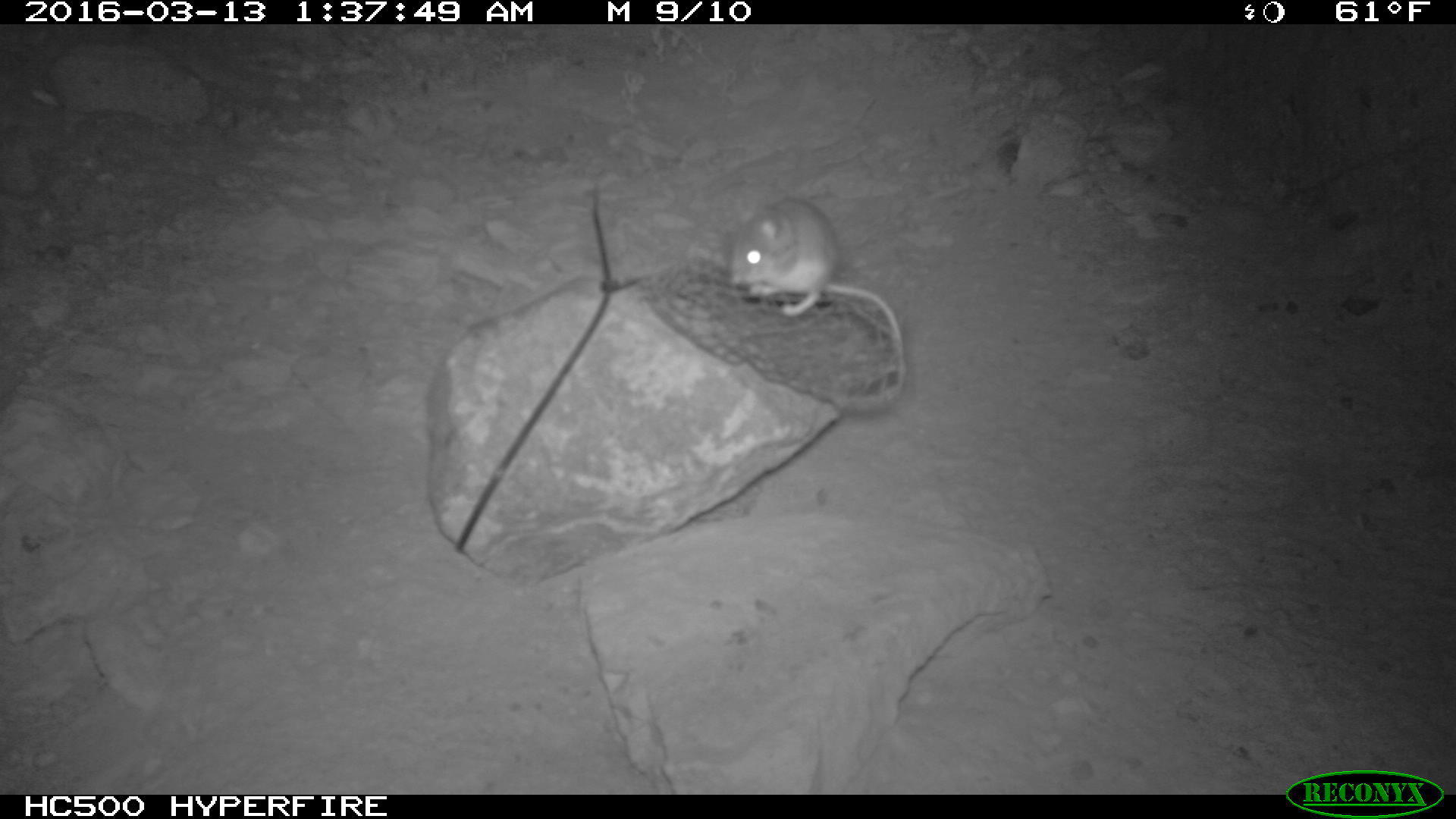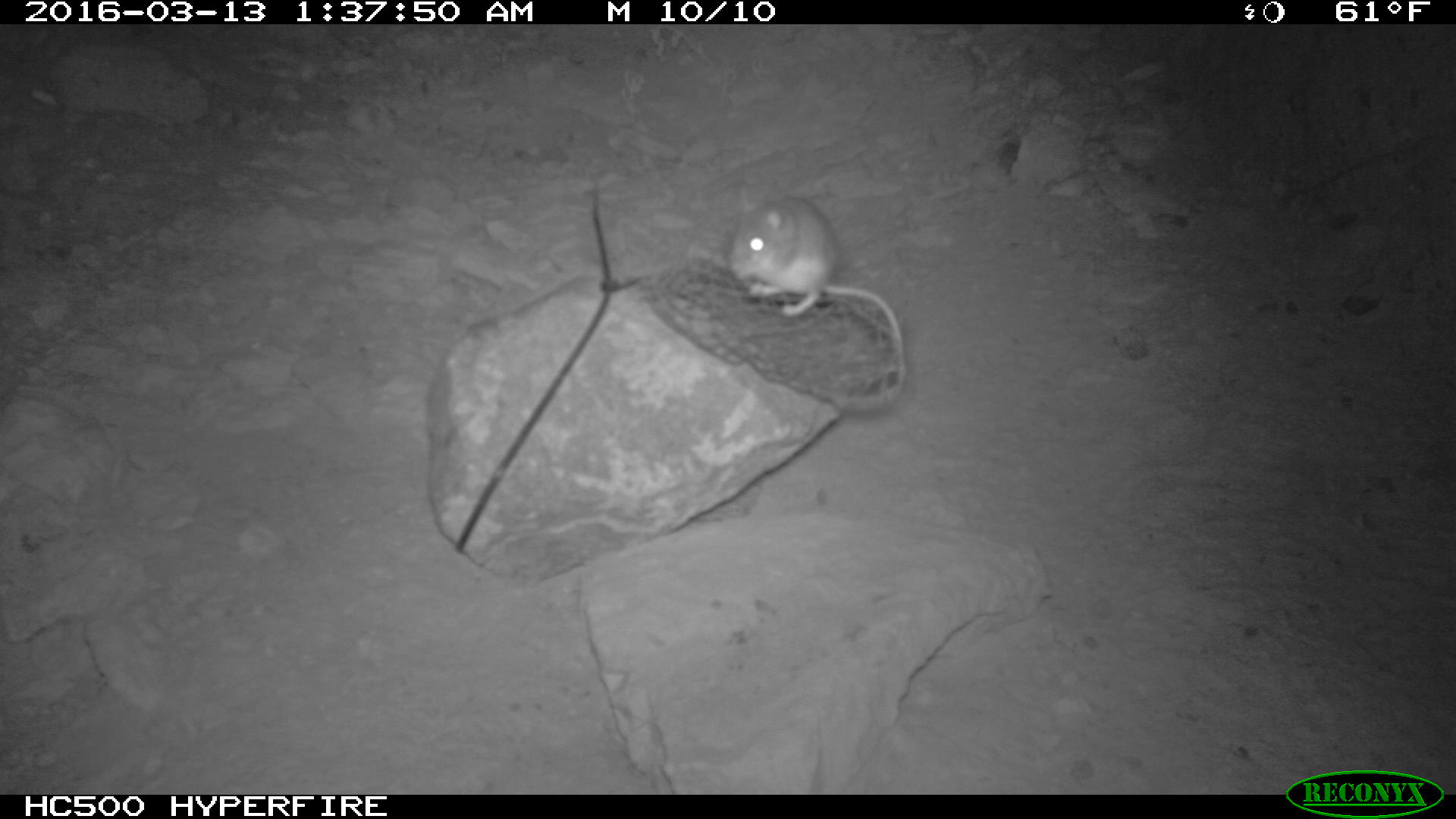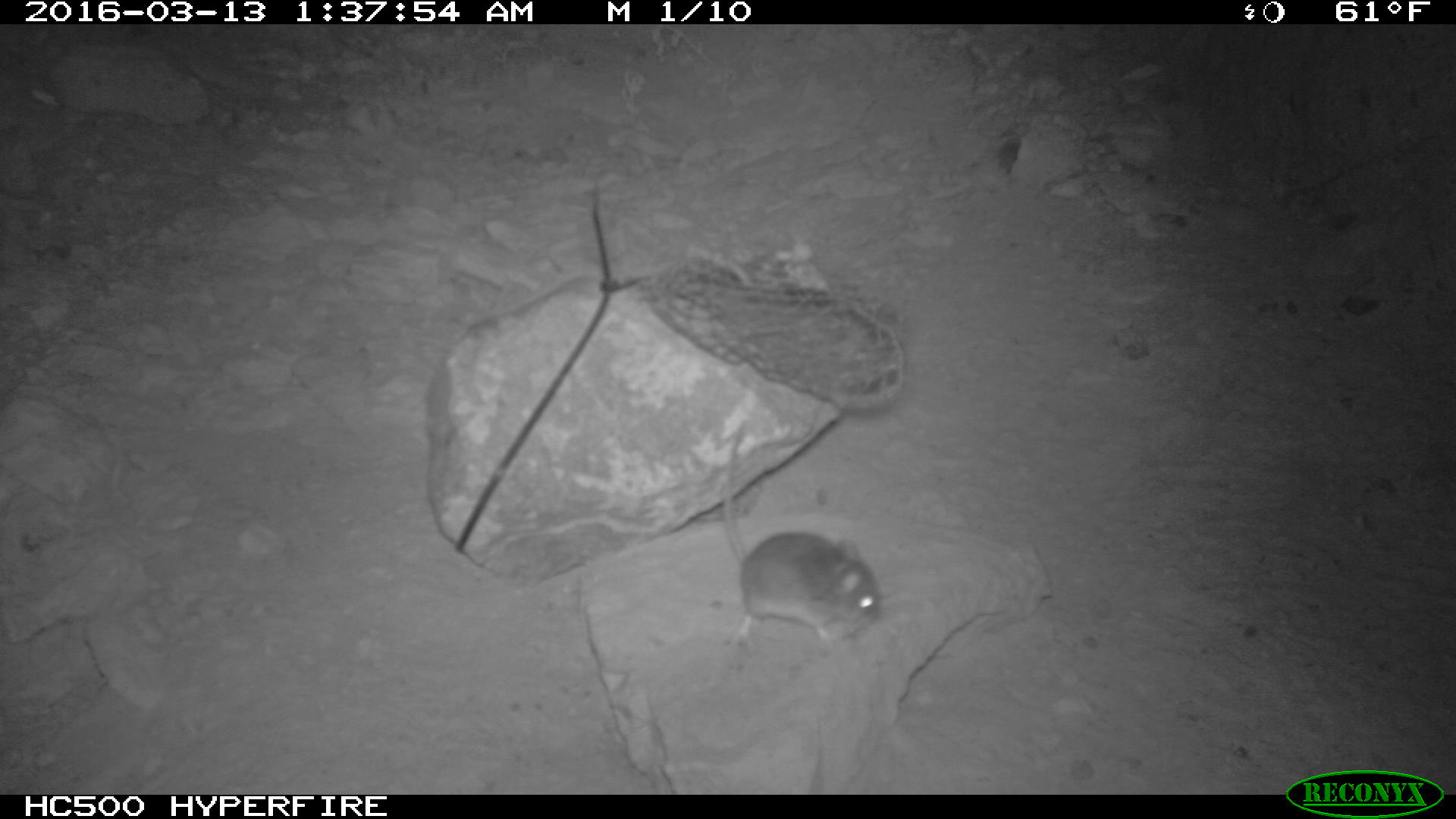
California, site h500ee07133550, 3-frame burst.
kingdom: Animalia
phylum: Chordata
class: Mammalia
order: Rodentia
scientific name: Rodentia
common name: rodent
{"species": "rodent (Rodentia)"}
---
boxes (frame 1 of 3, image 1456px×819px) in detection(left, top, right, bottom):
rodent: detection(729, 196, 905, 382)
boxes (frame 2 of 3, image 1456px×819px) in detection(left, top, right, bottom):
rodent: detection(724, 183, 903, 353)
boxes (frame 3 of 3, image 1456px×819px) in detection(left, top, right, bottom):
rodent: detection(718, 419, 883, 653)